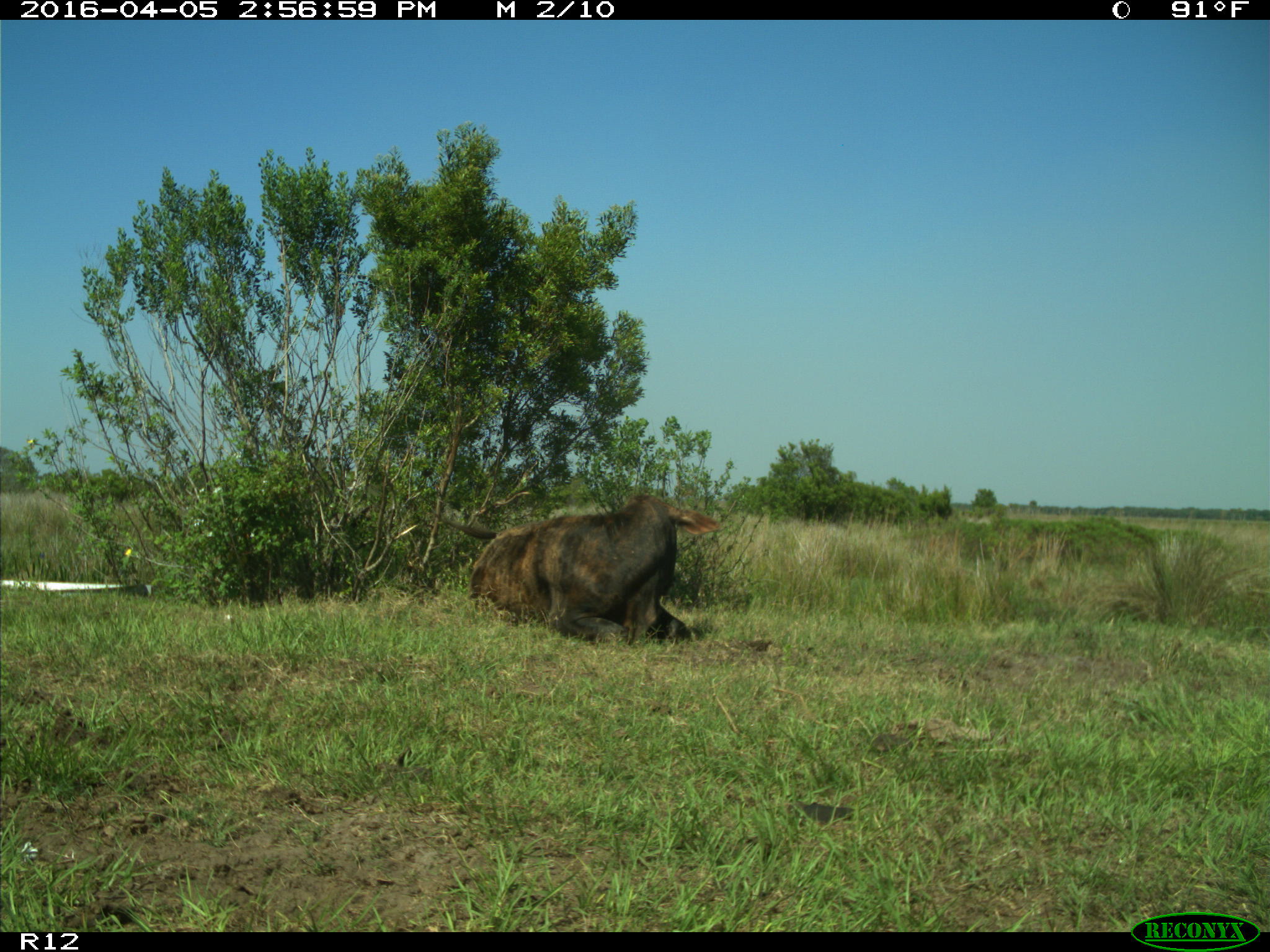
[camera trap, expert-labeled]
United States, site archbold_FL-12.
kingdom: Animalia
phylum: Chordata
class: Mammalia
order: Artiodactyla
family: Bovidae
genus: Bos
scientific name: Bos taurus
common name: domestic cow